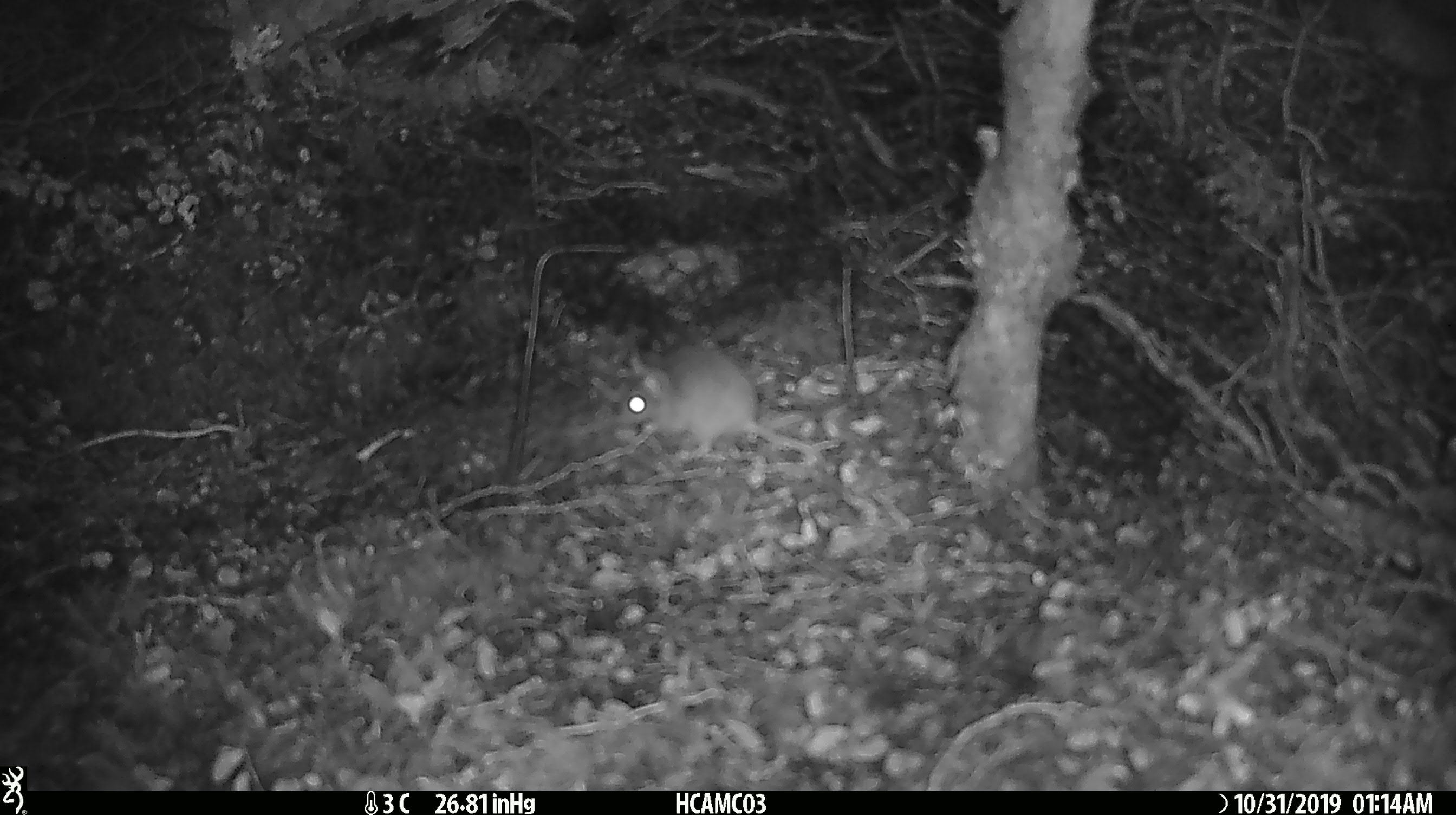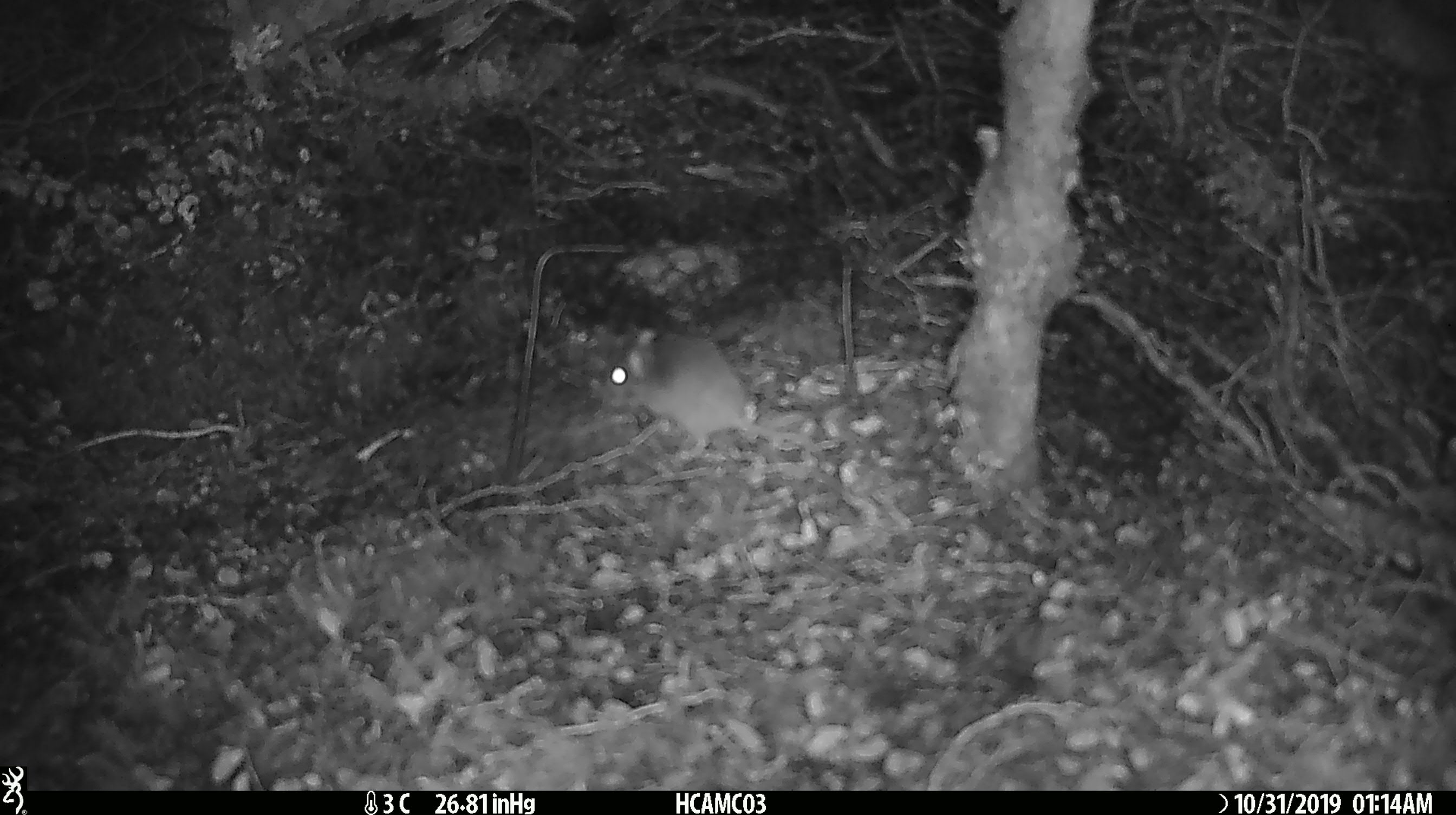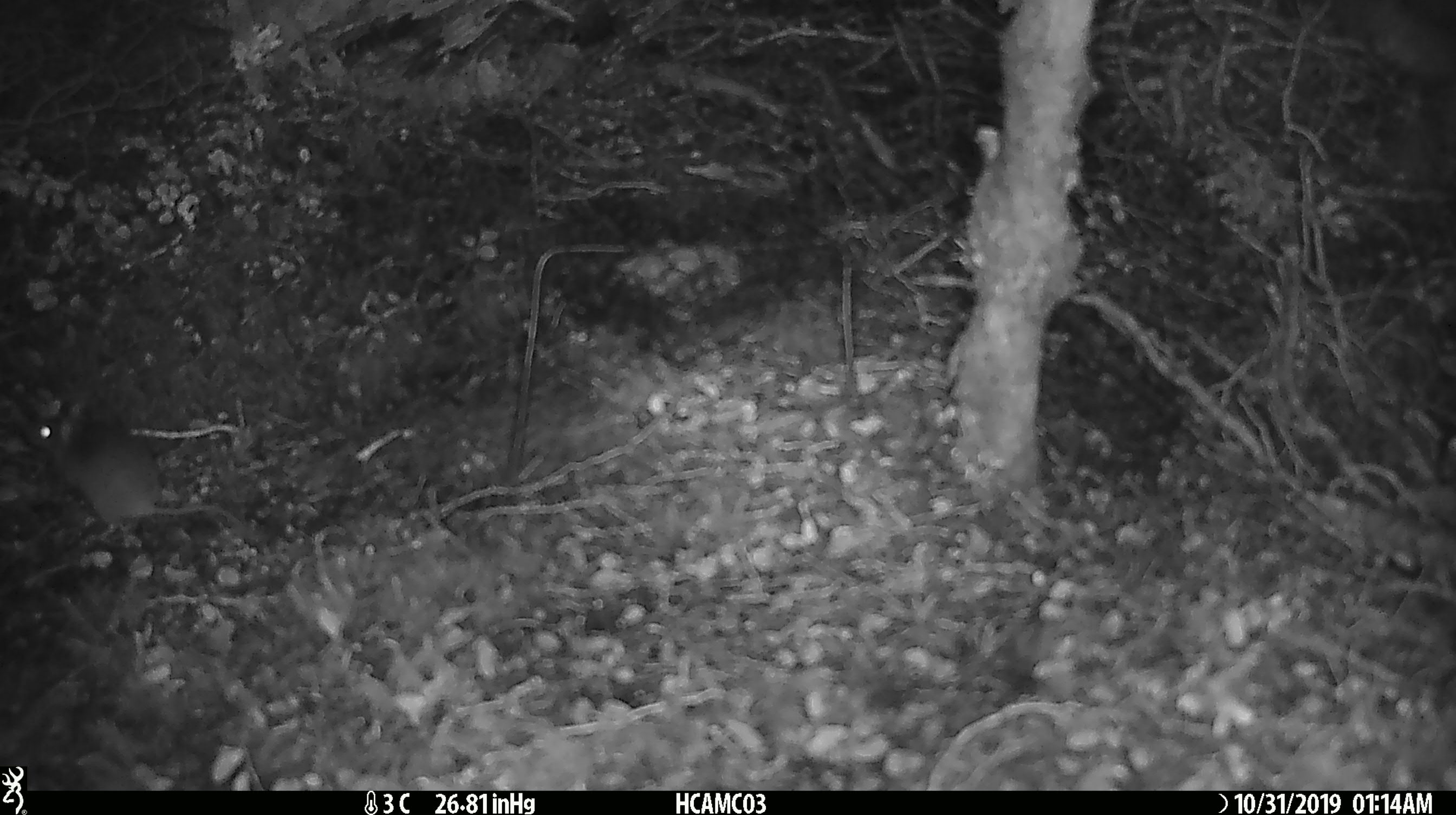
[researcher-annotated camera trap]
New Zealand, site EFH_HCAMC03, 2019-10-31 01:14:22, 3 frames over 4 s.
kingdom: Animalia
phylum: Chordata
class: Mammalia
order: Rodentia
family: Muridae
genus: Mus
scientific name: Mus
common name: mouse